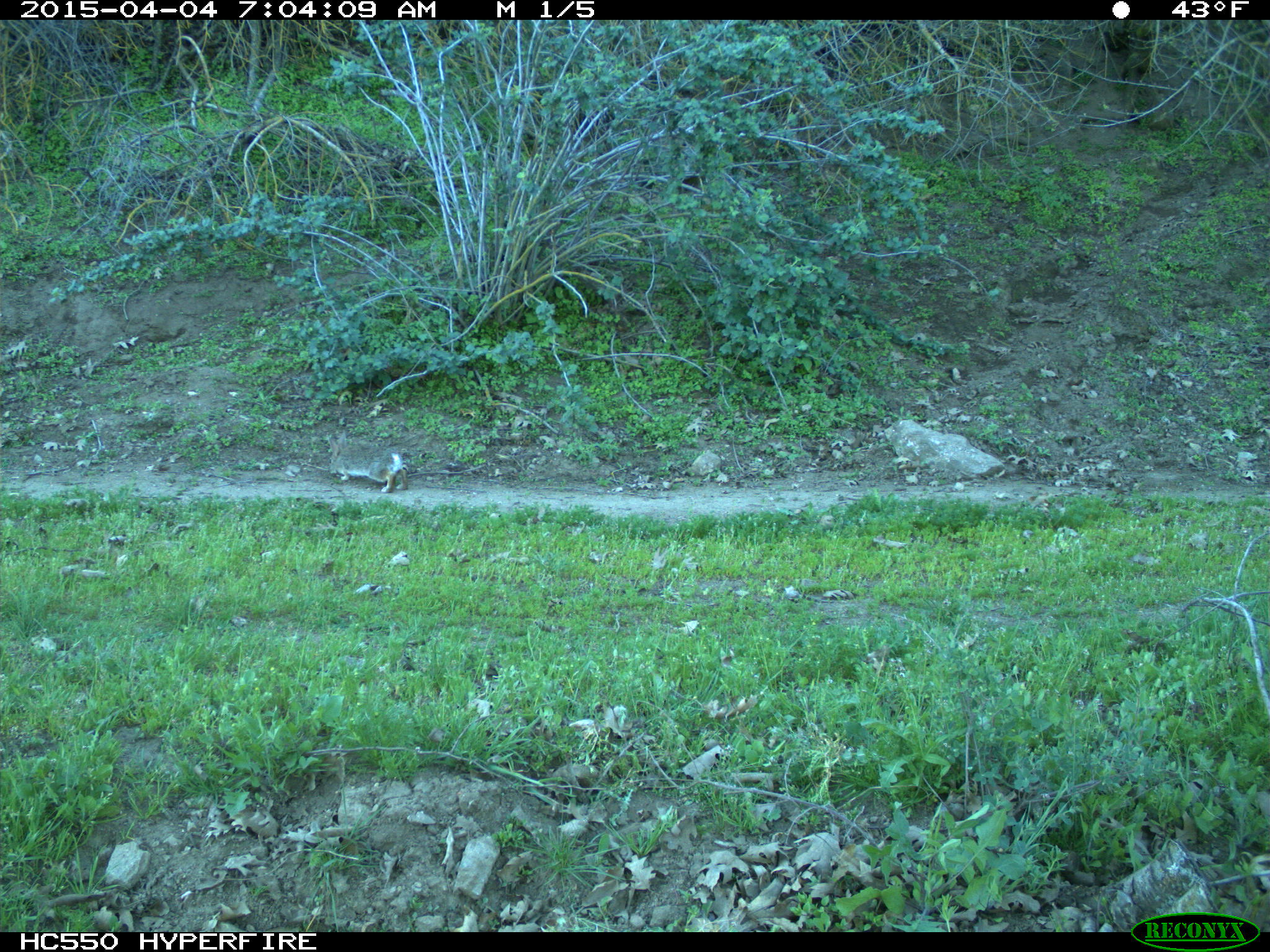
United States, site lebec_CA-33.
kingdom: Animalia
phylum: Chordata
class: Mammalia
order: Lagomorpha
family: Leporidae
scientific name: Leporidae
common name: rabbits and hares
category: unidentified rabbit